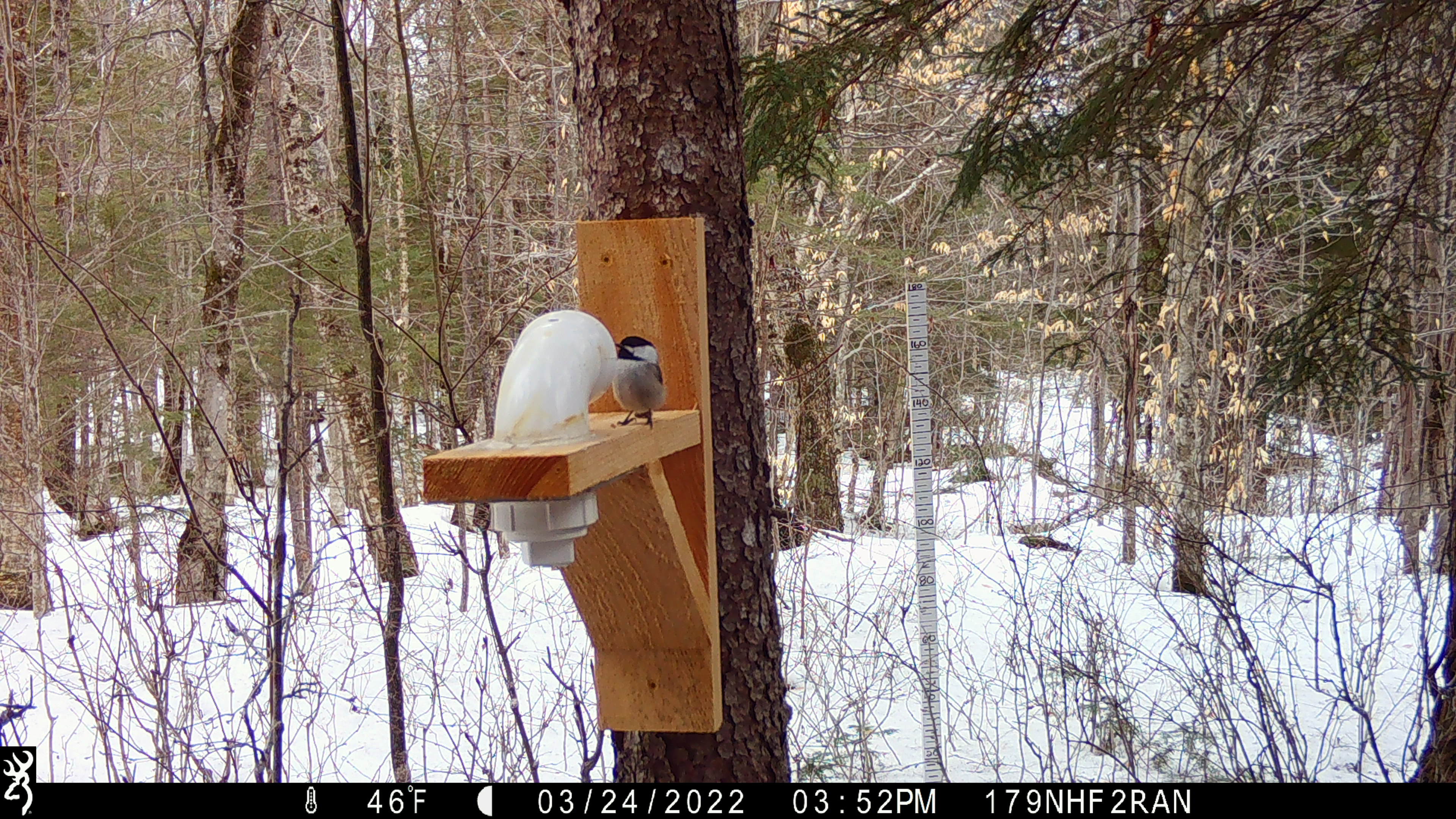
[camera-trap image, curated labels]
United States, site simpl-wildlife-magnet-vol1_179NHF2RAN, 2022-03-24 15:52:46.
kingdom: Animalia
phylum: Chordata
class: Aves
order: Passeriformes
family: Paridae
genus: Poecile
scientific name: Poecile atricapillus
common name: black-capped chickadee